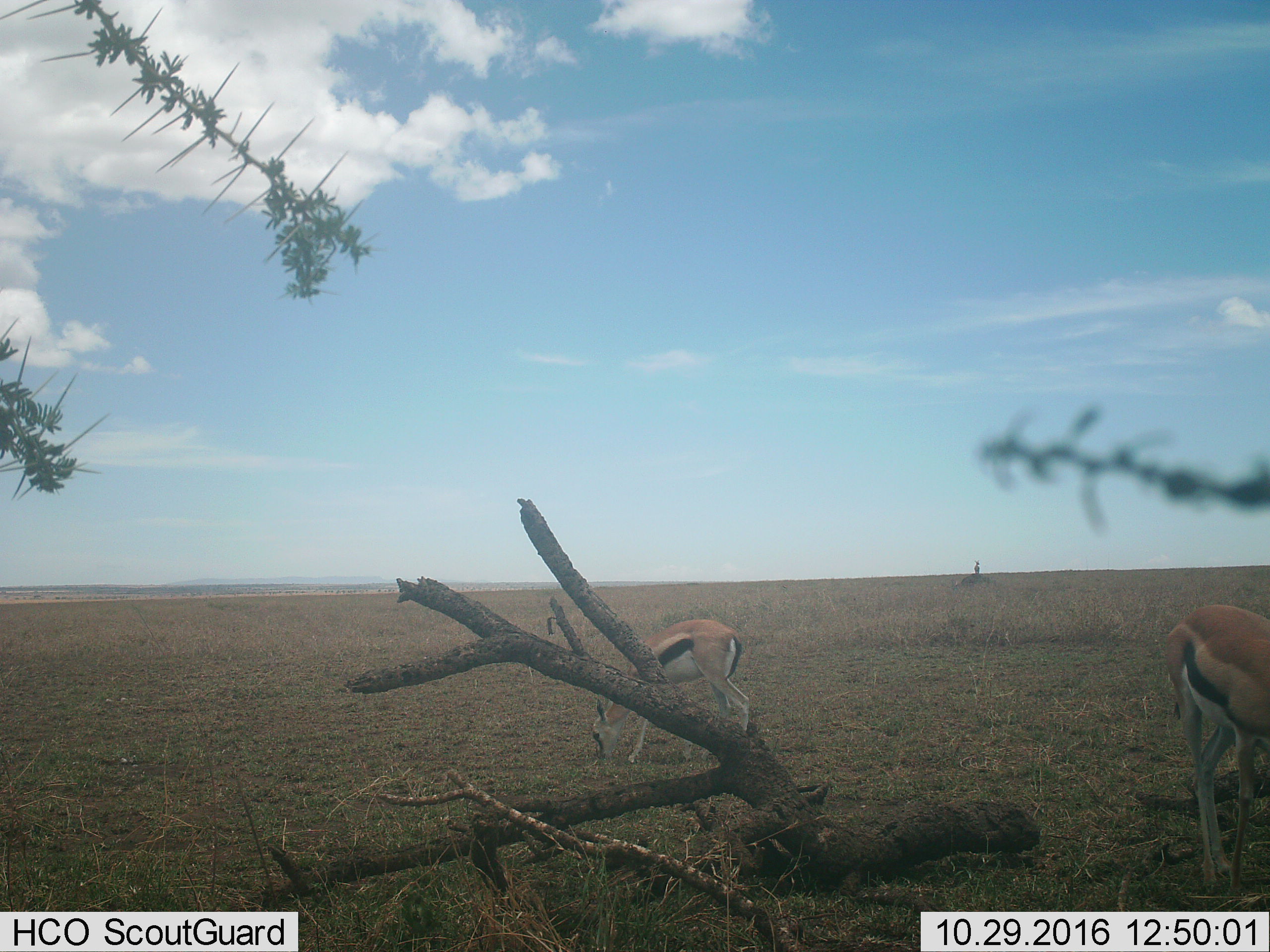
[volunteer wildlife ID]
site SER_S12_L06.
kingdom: Animalia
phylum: Chordata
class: Mammalia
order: Artiodactyla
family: Bovidae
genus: Eudorcas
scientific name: Eudorcas thomsonii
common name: thomson's gazelle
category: gazellethomsons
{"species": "gazellethomsons (thomson's gazelle) (Eudorcas thomsonii)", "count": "2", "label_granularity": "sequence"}